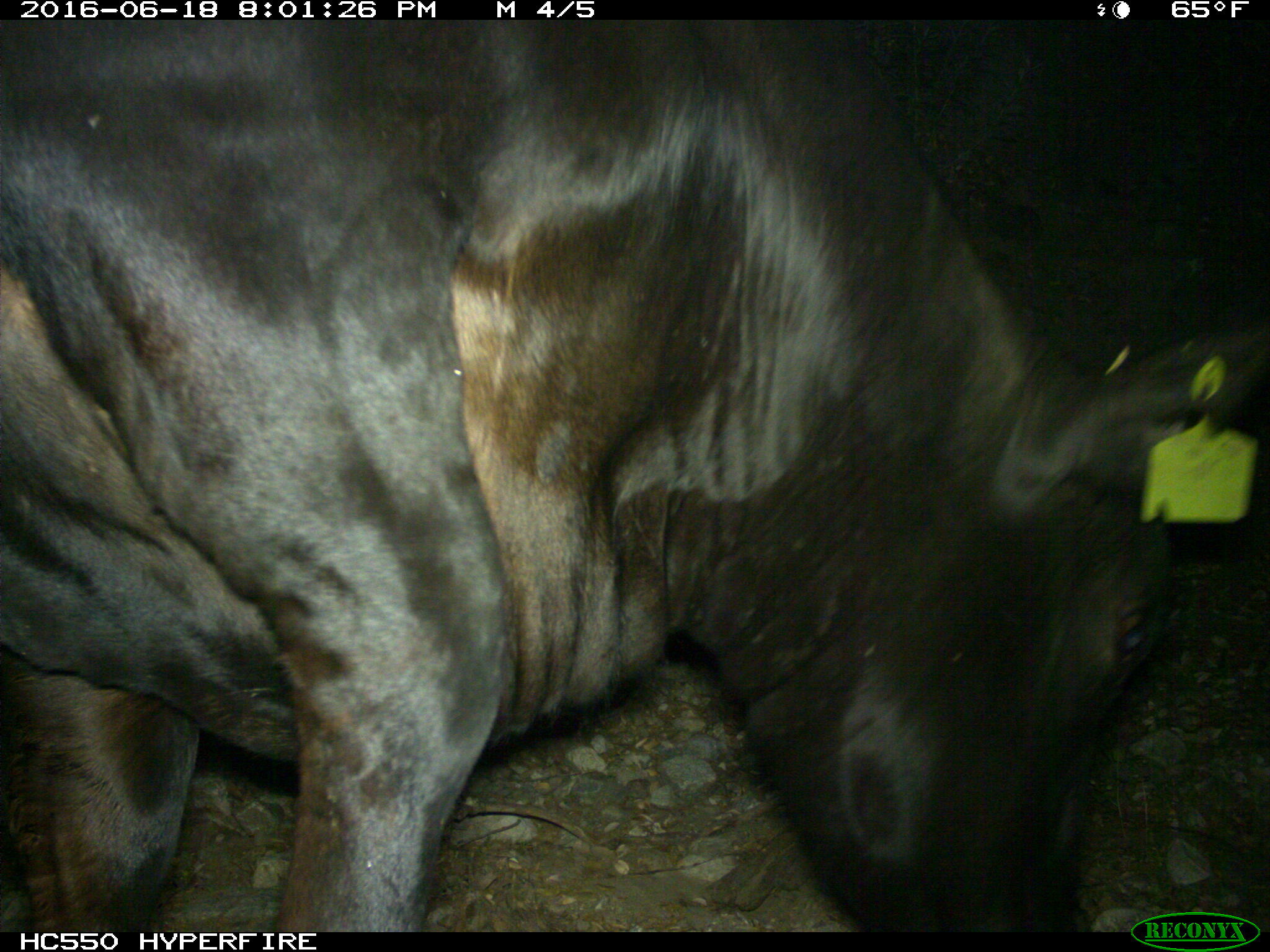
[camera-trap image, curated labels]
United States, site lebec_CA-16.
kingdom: Animalia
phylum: Chordata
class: Mammalia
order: Artiodactyla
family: Bovidae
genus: Bos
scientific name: Bos taurus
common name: domestic cow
Bos taurus (domestic cow).